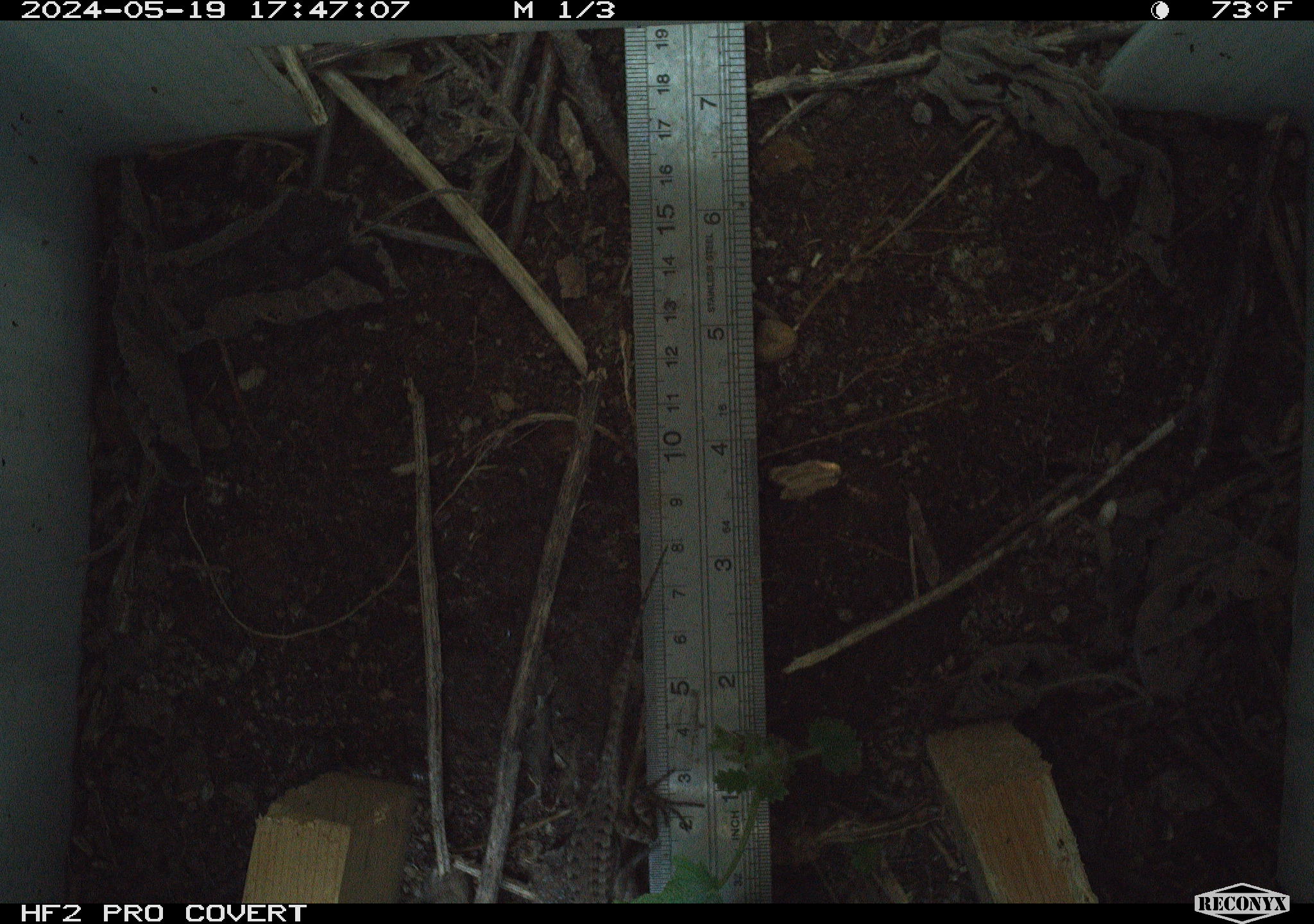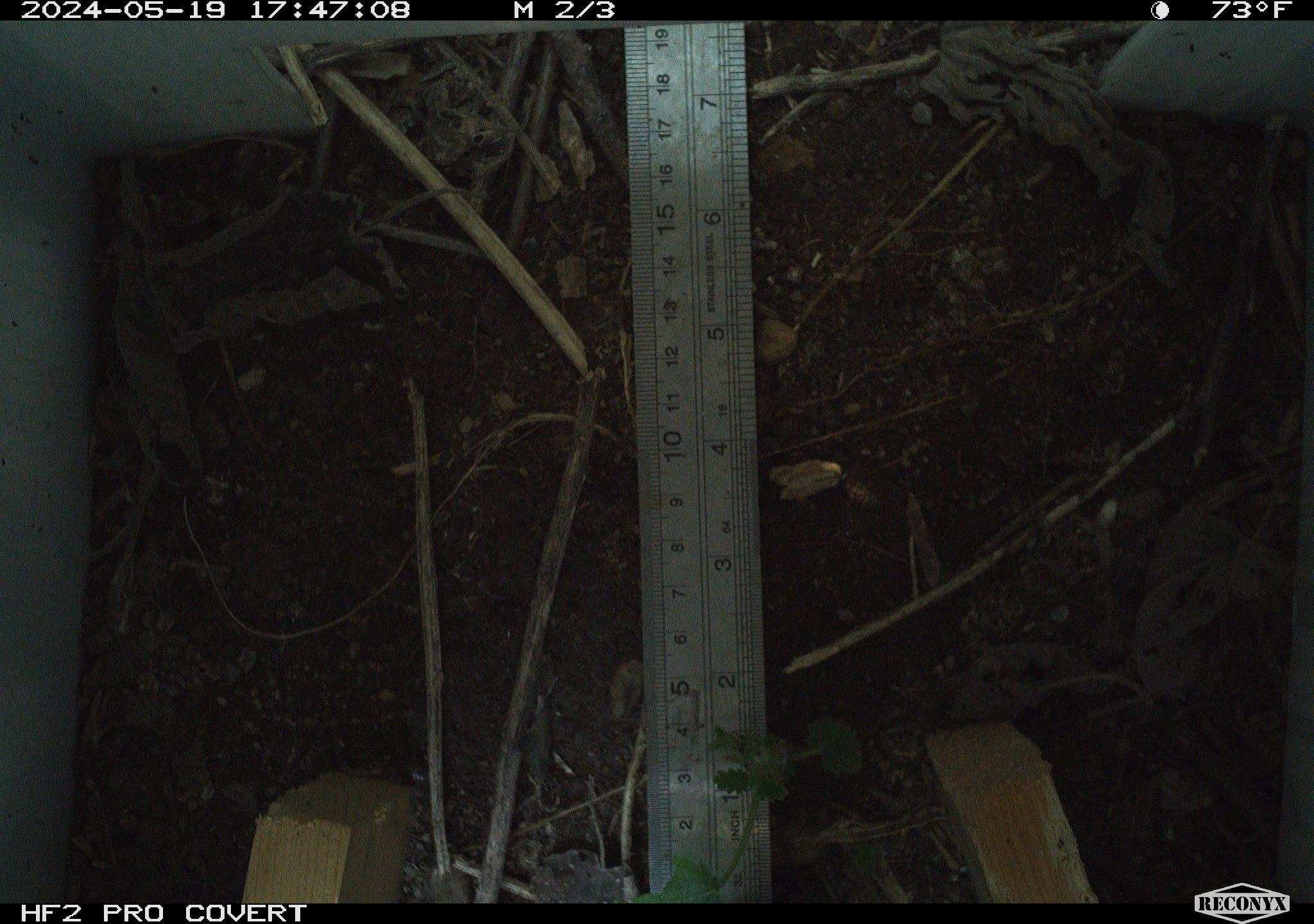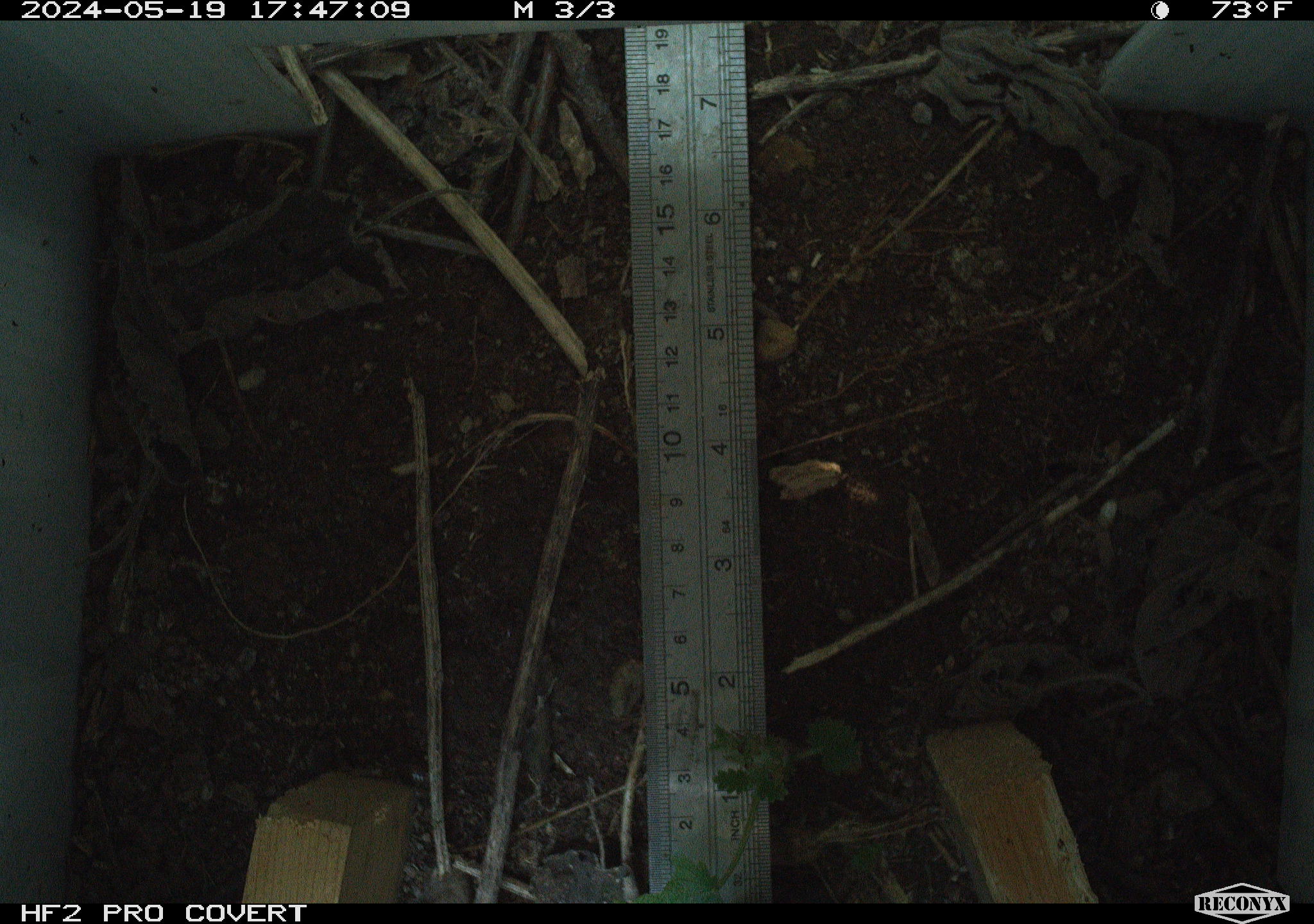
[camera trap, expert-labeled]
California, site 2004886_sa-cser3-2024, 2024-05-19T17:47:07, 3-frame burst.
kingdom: Animalia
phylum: Chordata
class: Reptilia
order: Squamata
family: Phrynosomatidae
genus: Sceloporus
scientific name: Sceloporus occidentalis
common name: western fence lizard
Western fence lizard (Sceloporus occidentalis).